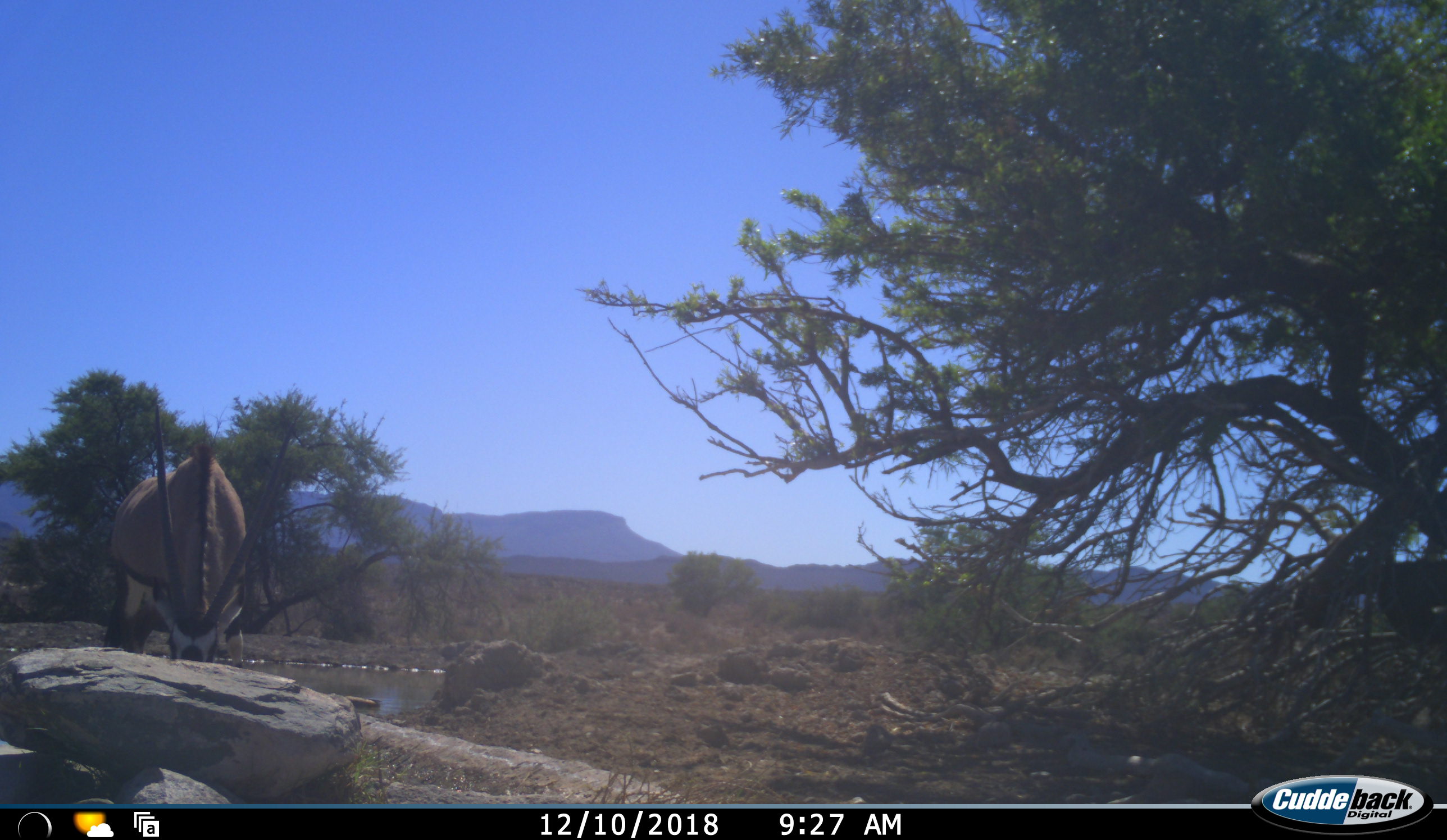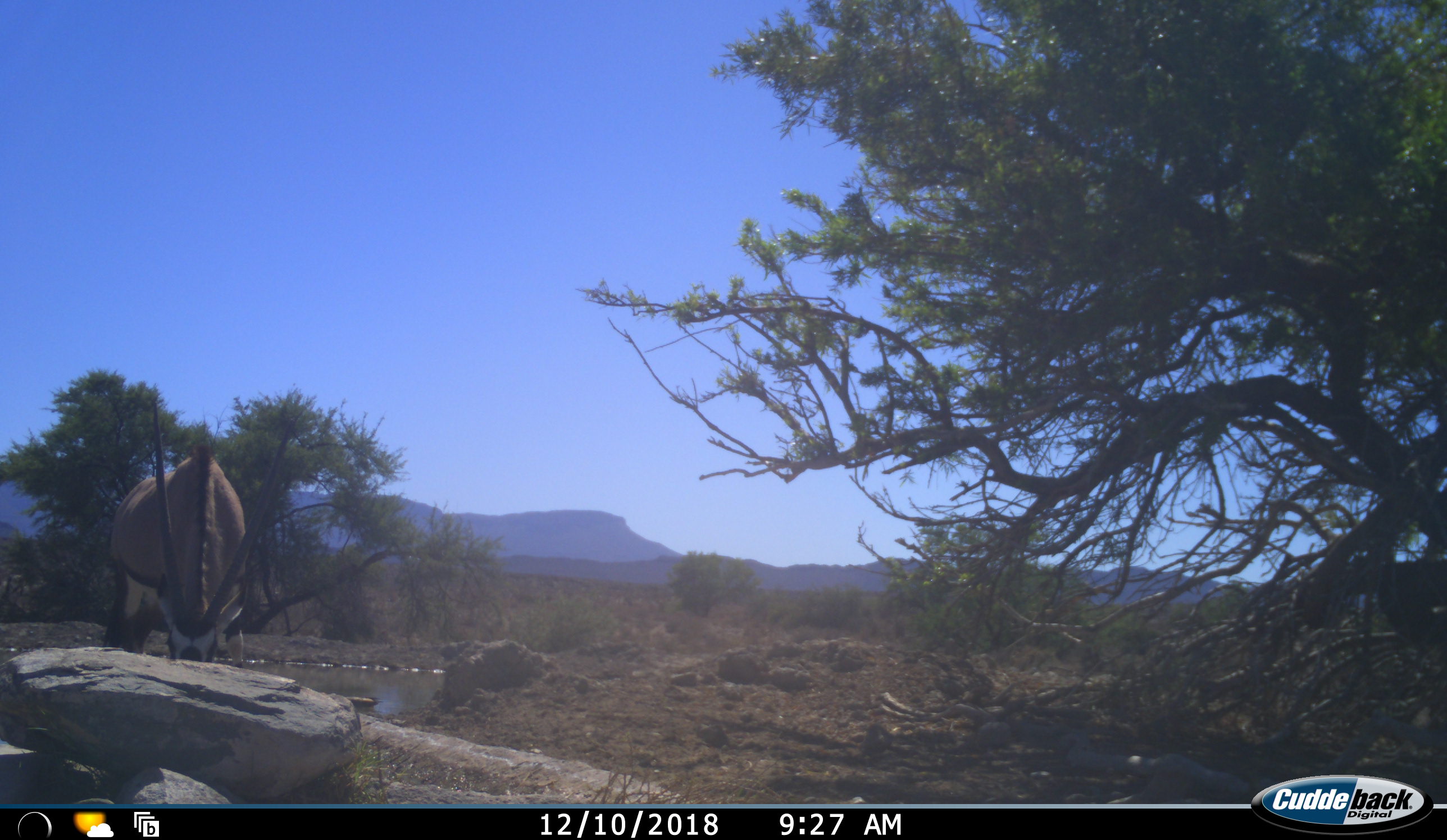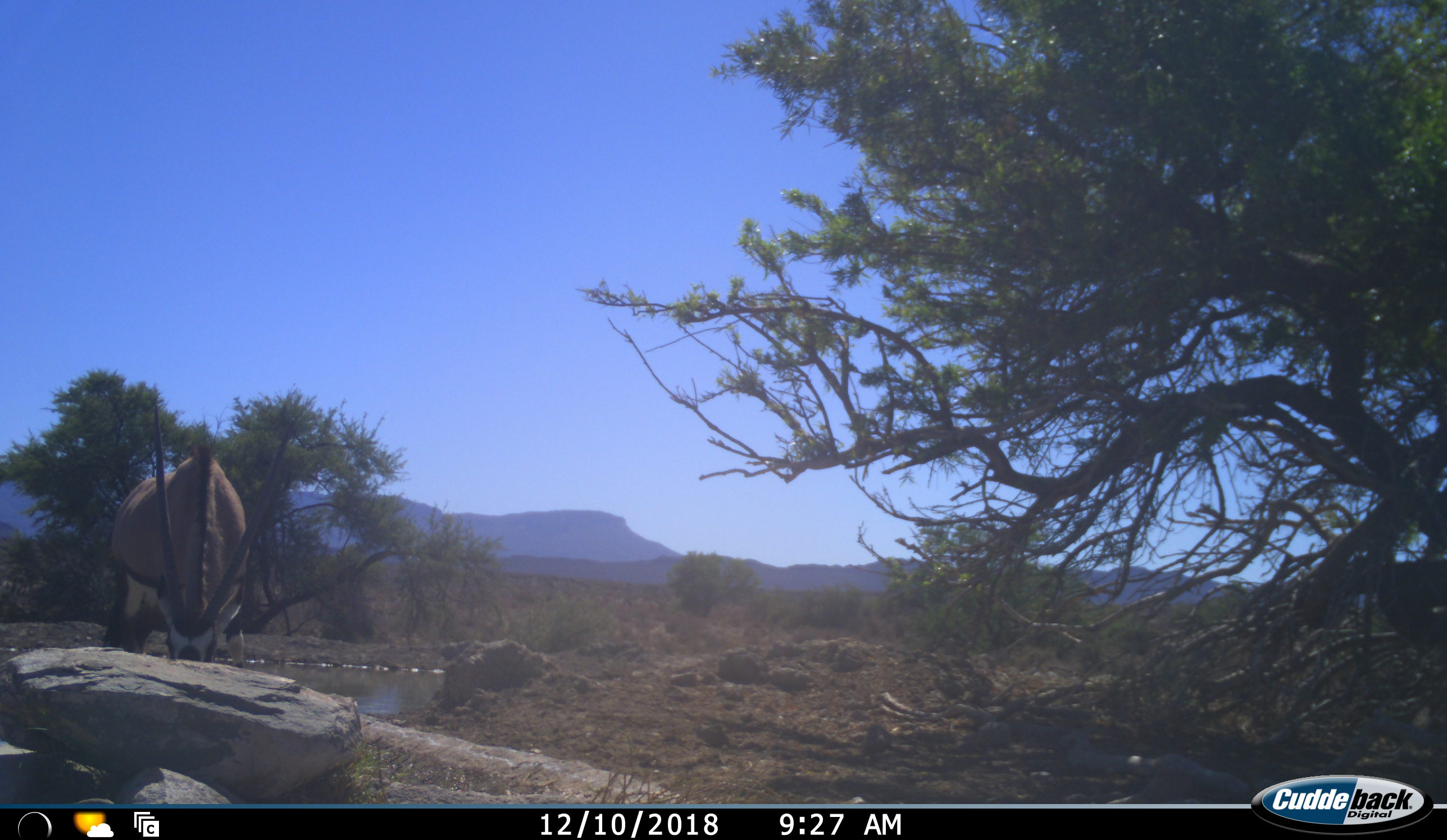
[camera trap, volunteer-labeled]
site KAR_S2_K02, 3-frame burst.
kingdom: Animalia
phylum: Chordata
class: Mammalia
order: Artiodactyla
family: Bovidae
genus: Oryx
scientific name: Oryx gazella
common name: gemsbok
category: oryx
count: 1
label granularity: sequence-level